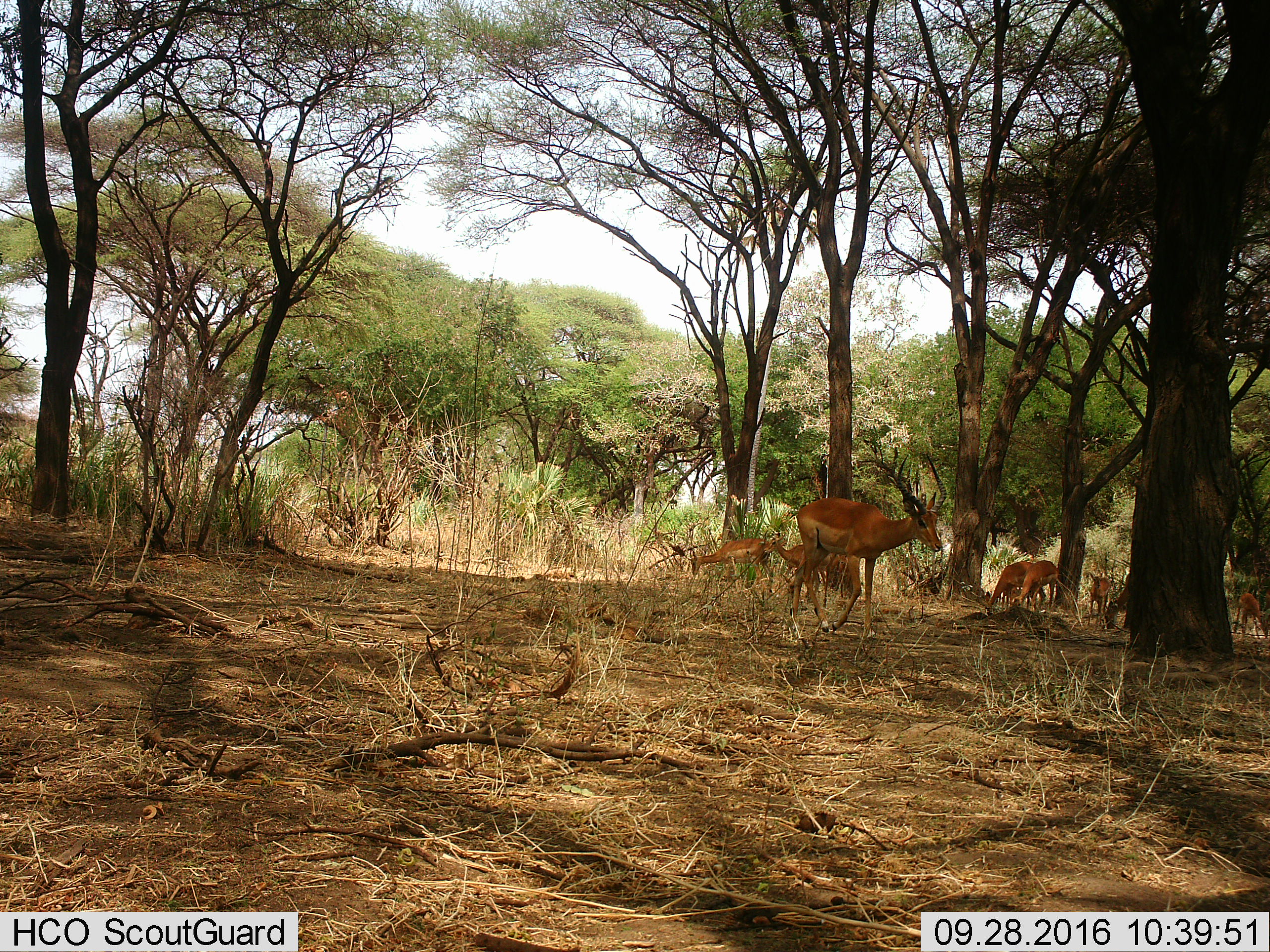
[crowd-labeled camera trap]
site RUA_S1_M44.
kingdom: Animalia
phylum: Chordata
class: Mammalia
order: Artiodactyla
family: Bovidae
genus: Aepyceros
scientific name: Aepyceros melampus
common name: impala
Impala (Aepyceros melampus), count 8. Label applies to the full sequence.